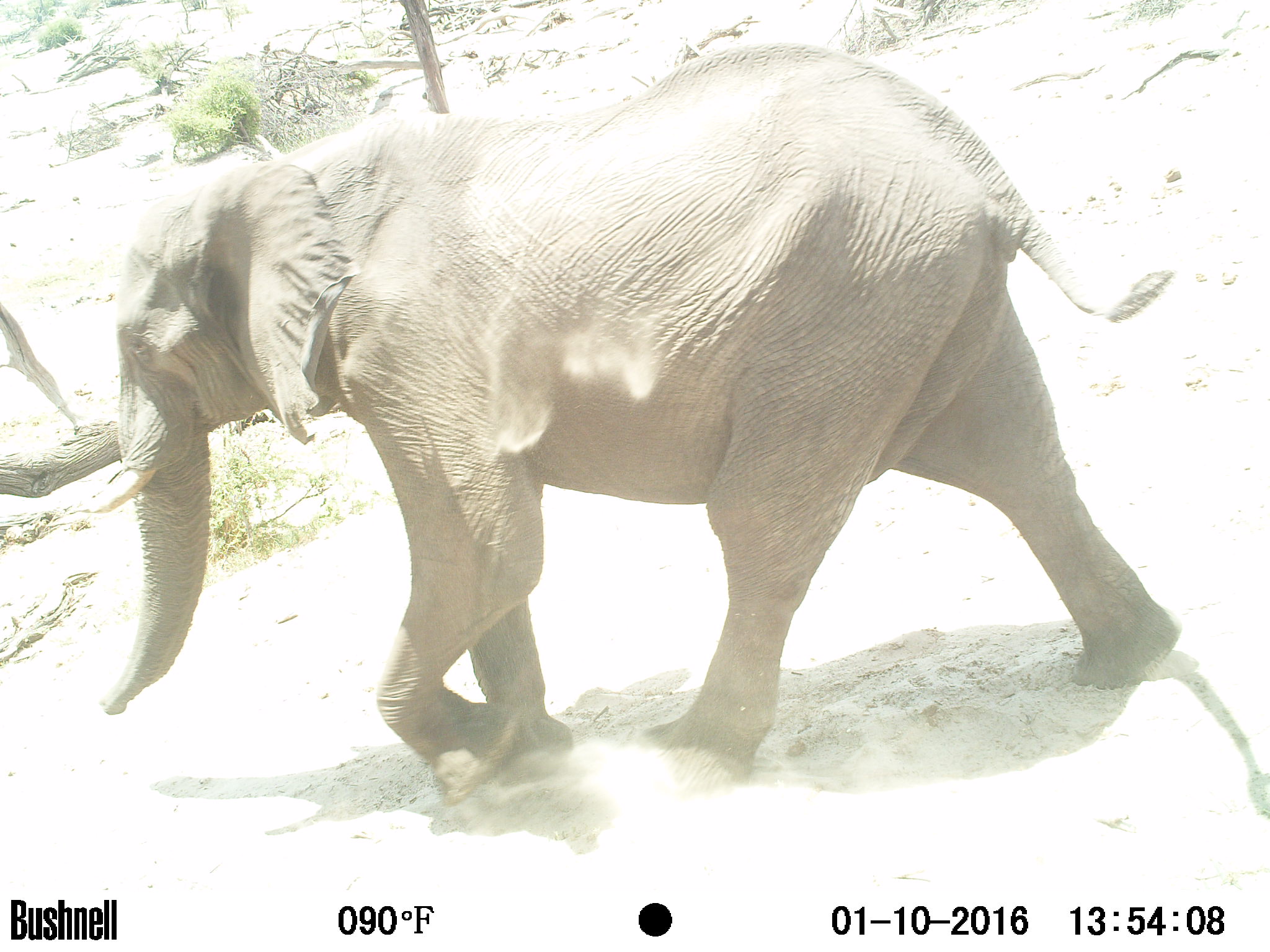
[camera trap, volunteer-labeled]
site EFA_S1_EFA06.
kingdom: Animalia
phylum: Chordata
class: Mammalia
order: Proboscidea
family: Elephantidae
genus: Loxodonta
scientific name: Loxodonta africana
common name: african bush elephant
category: elephant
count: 1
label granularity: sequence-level